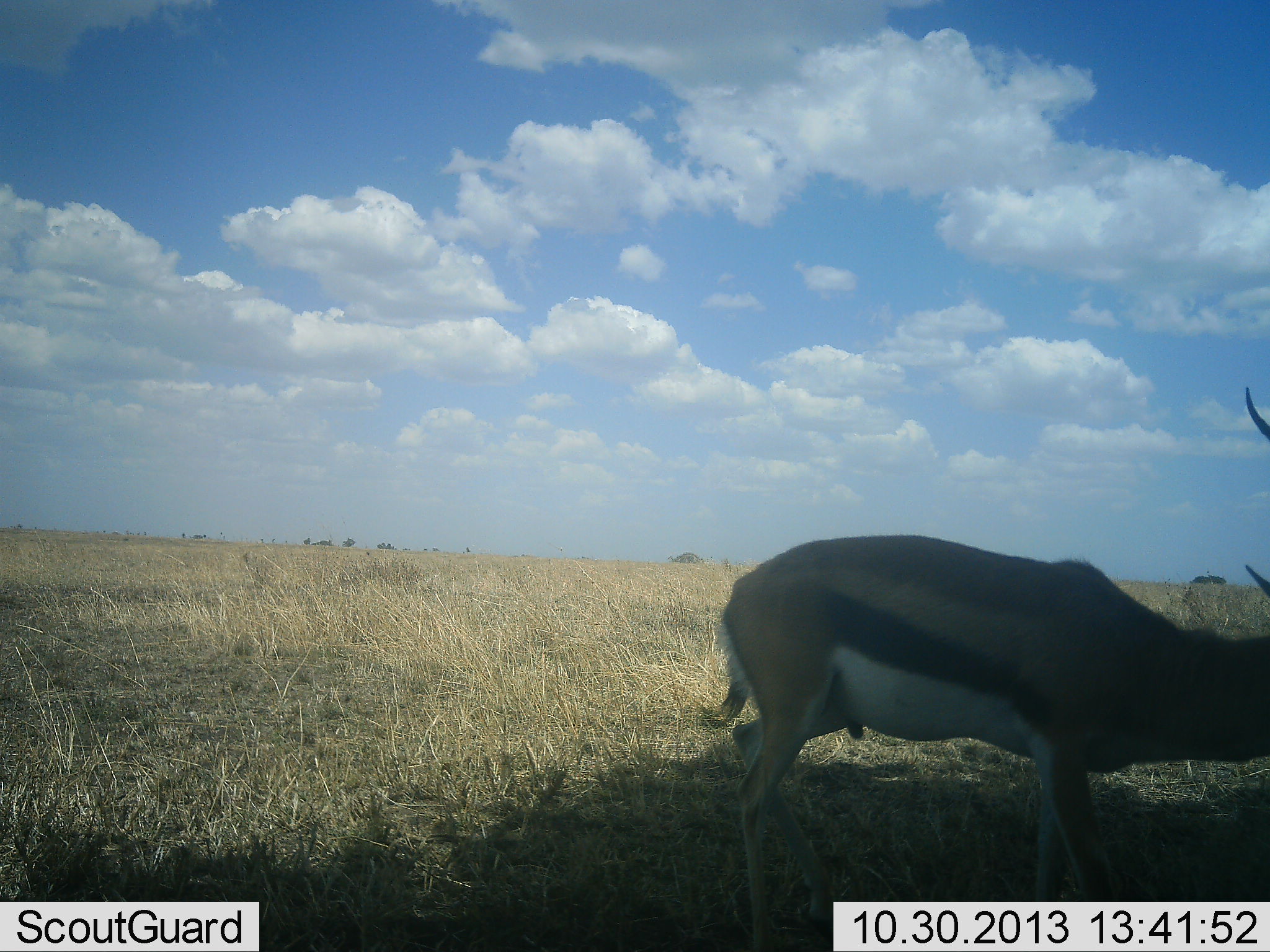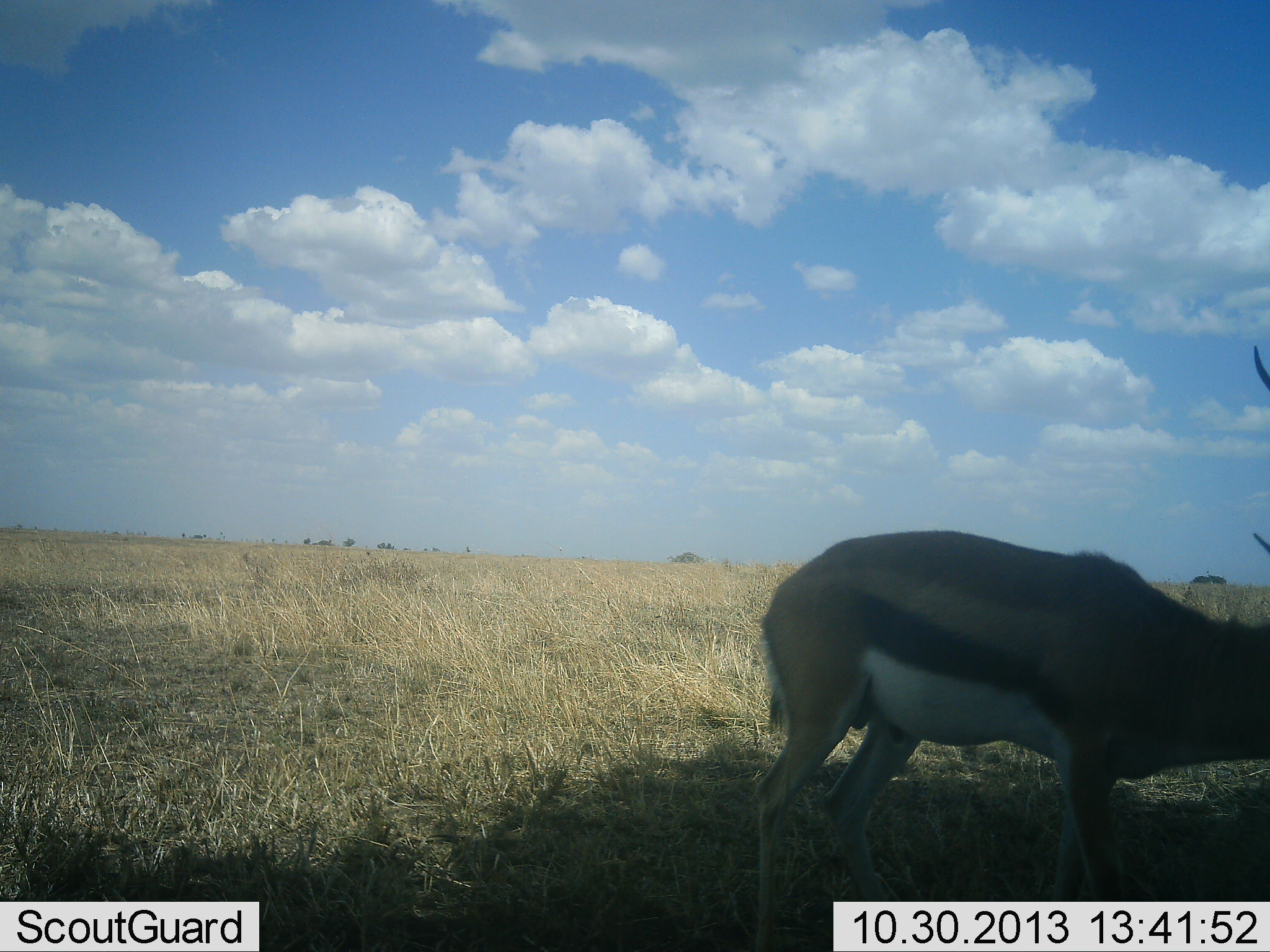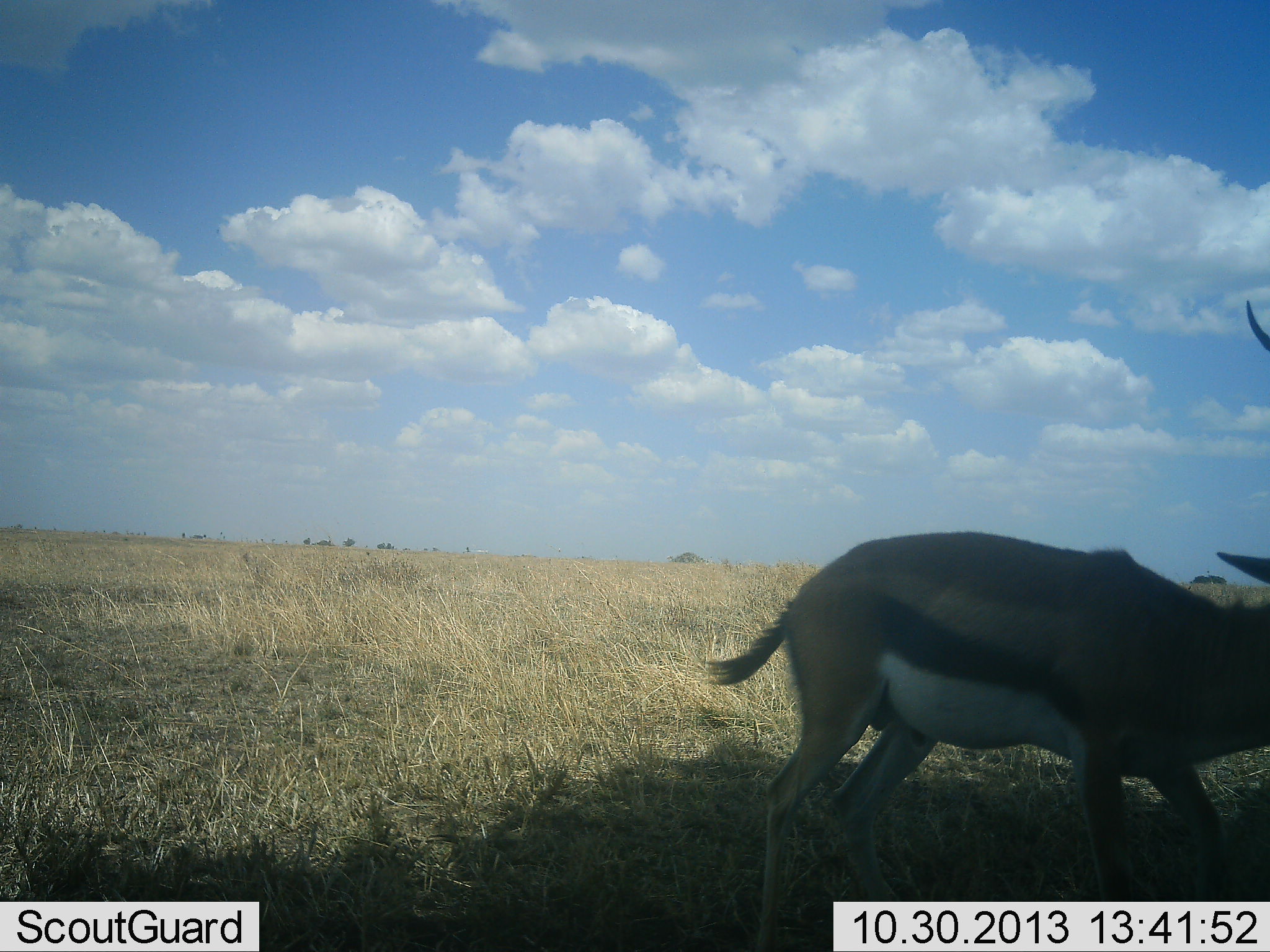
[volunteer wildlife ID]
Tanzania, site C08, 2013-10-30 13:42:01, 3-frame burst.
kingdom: Animalia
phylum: Chordata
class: Mammalia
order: Artiodactyla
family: Bovidae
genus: Eudorcas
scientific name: Eudorcas thomsonii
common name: thomson's gazelle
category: gazellethomsons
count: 1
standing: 63%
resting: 0%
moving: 21%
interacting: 0%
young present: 0%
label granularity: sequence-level